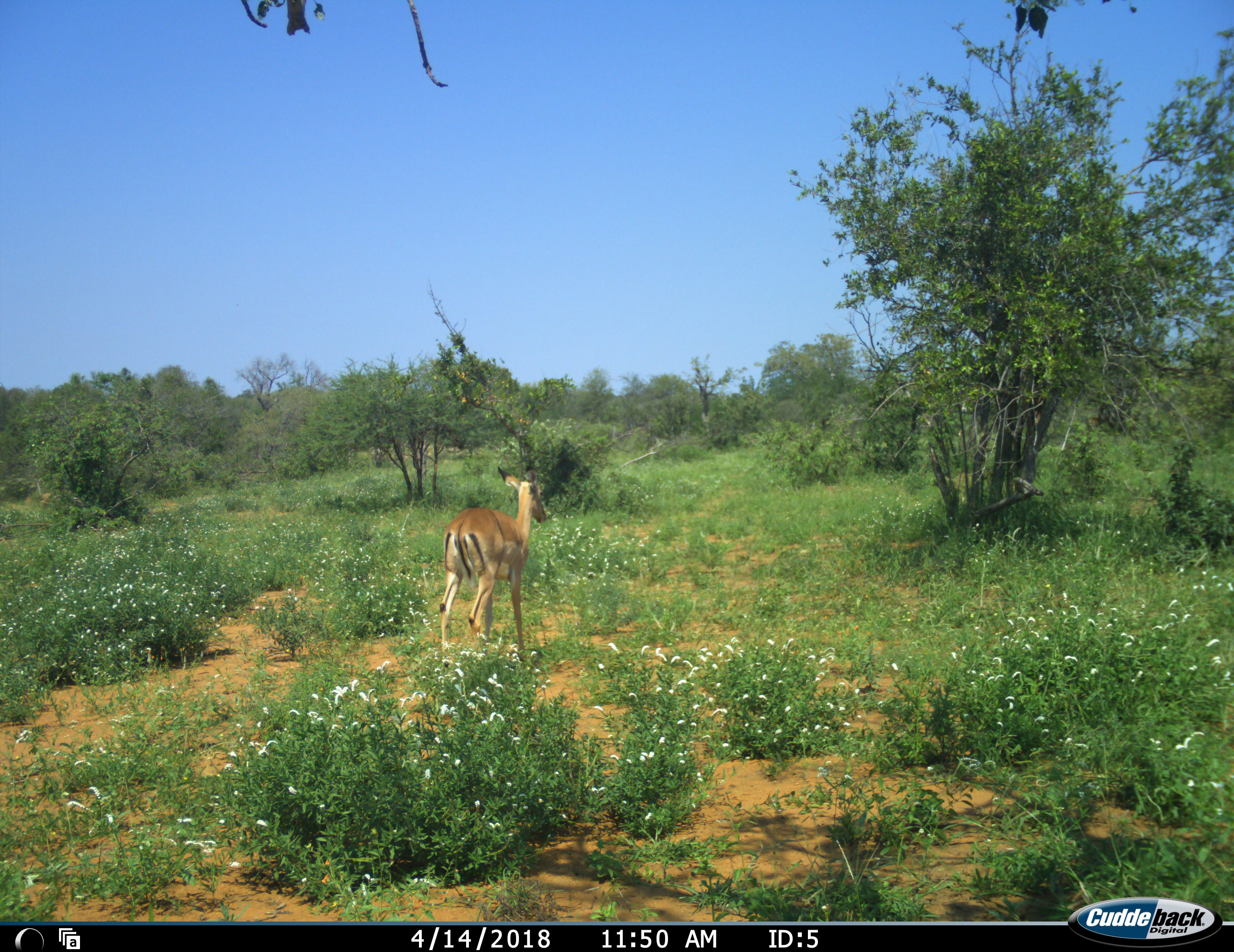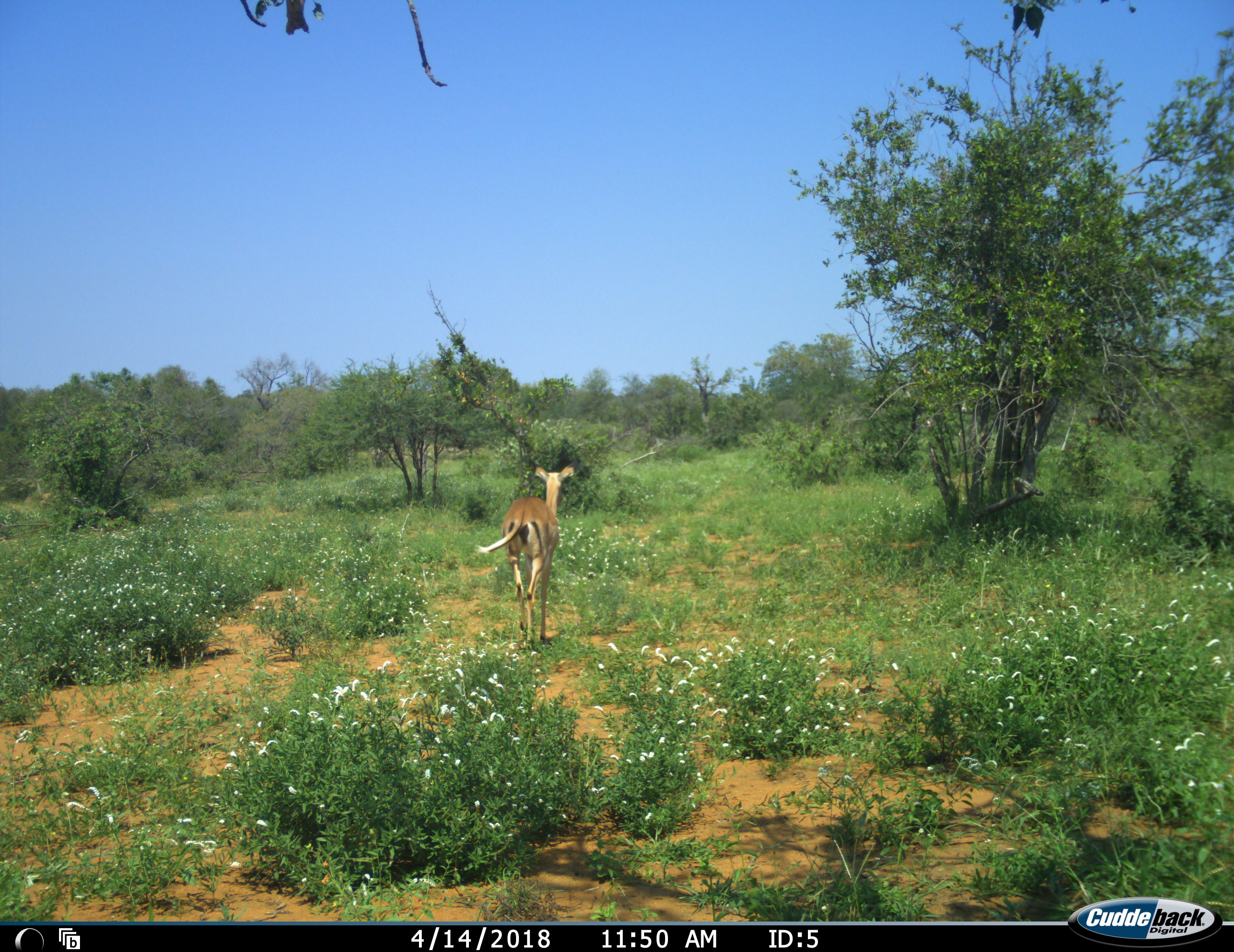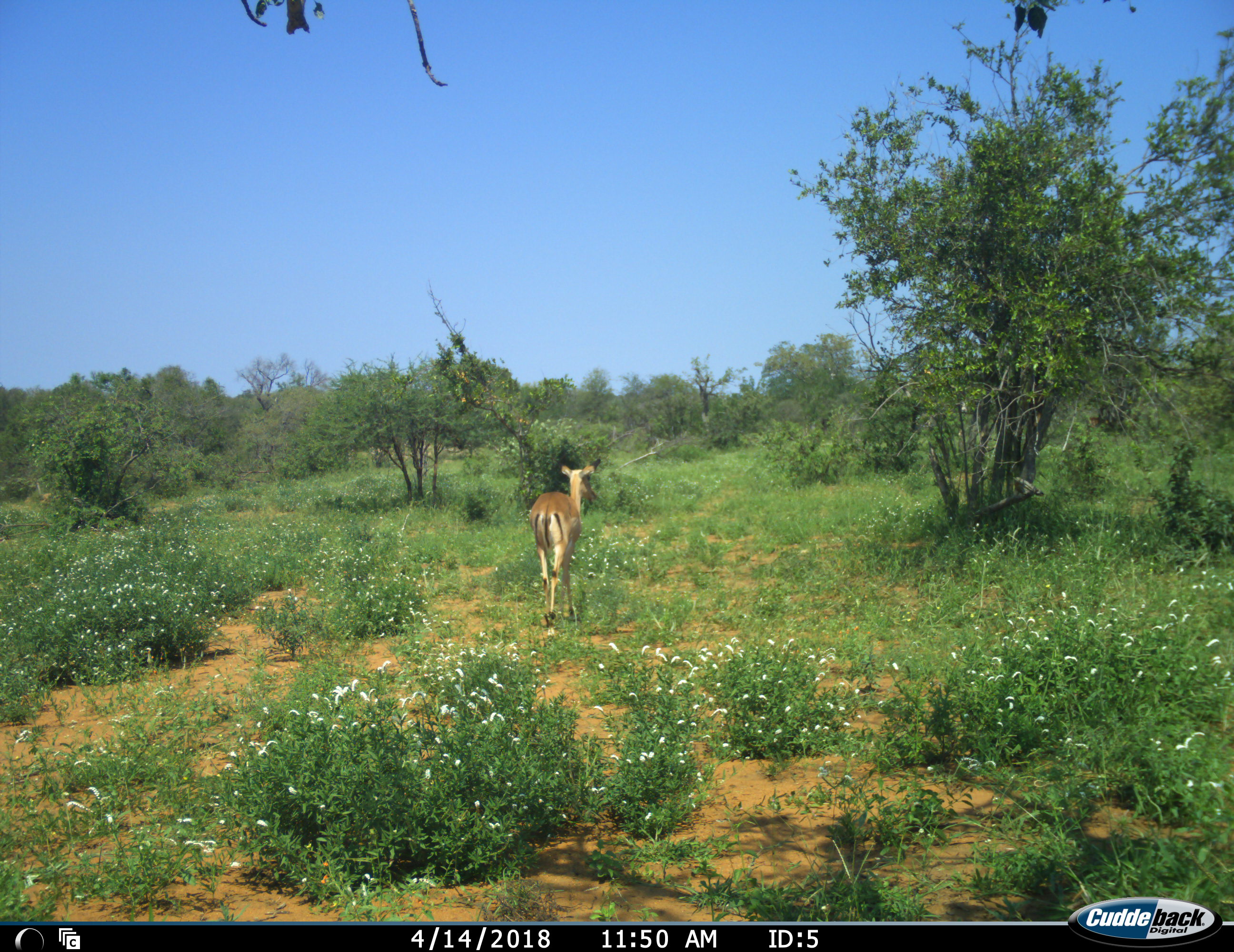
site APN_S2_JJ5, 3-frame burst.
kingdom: Animalia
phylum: Chordata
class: Mammalia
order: Artiodactyla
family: Bovidae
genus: Aepyceros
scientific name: Aepyceros melampus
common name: impala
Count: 1.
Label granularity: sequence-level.